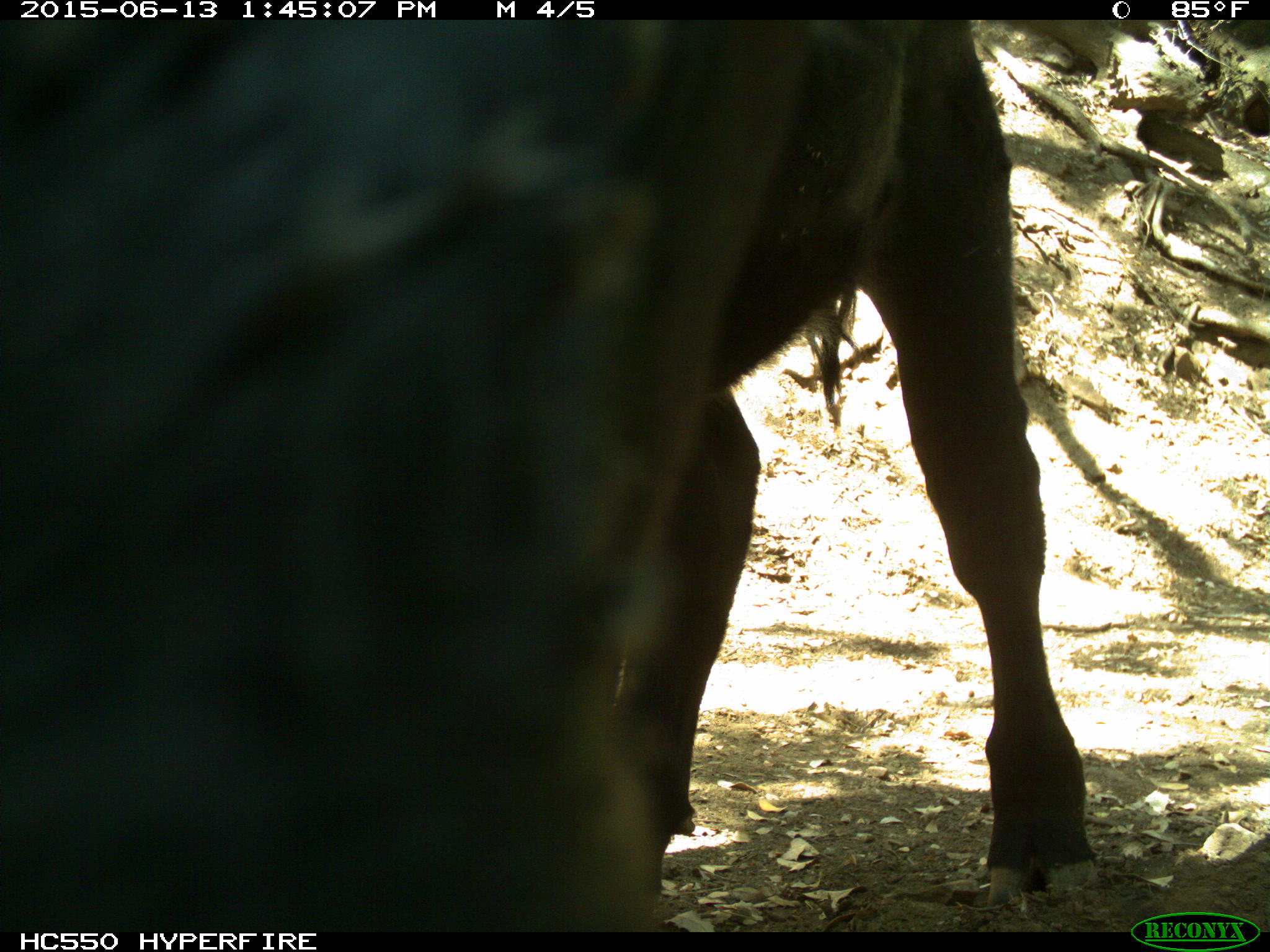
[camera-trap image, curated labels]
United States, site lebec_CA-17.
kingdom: Animalia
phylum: Chordata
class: Mammalia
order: Artiodactyla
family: Bovidae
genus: Bos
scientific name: Bos taurus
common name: domestic cow